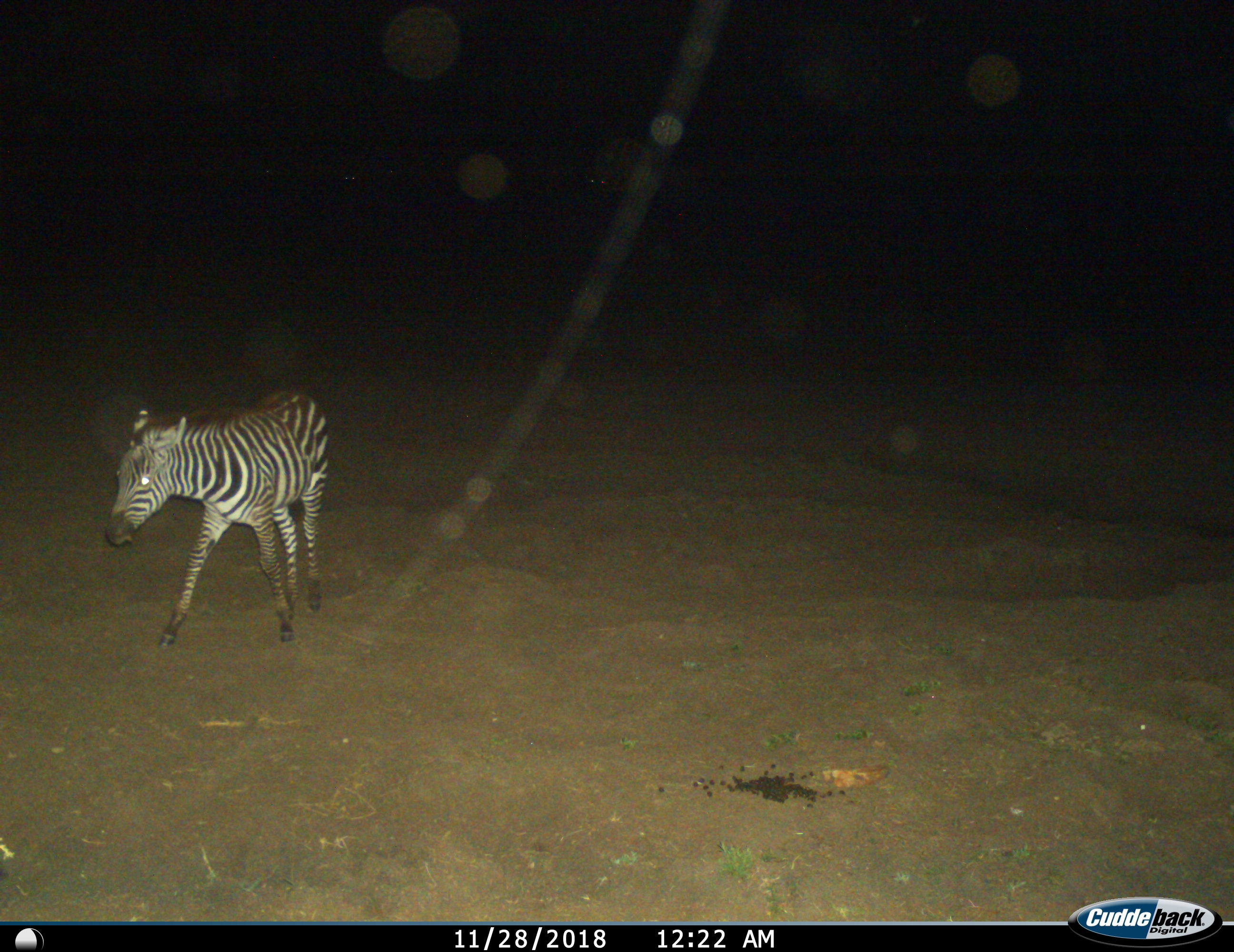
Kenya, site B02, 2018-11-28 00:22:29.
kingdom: Animalia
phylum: Chordata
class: Mammalia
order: Perissodactyla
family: Equidae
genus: Equus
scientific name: Equus quagga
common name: plains zebra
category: zebra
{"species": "zebra (plains zebra) (Equus quagga)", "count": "1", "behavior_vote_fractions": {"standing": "30%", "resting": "0%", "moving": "70%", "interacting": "0%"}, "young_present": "50%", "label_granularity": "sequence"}